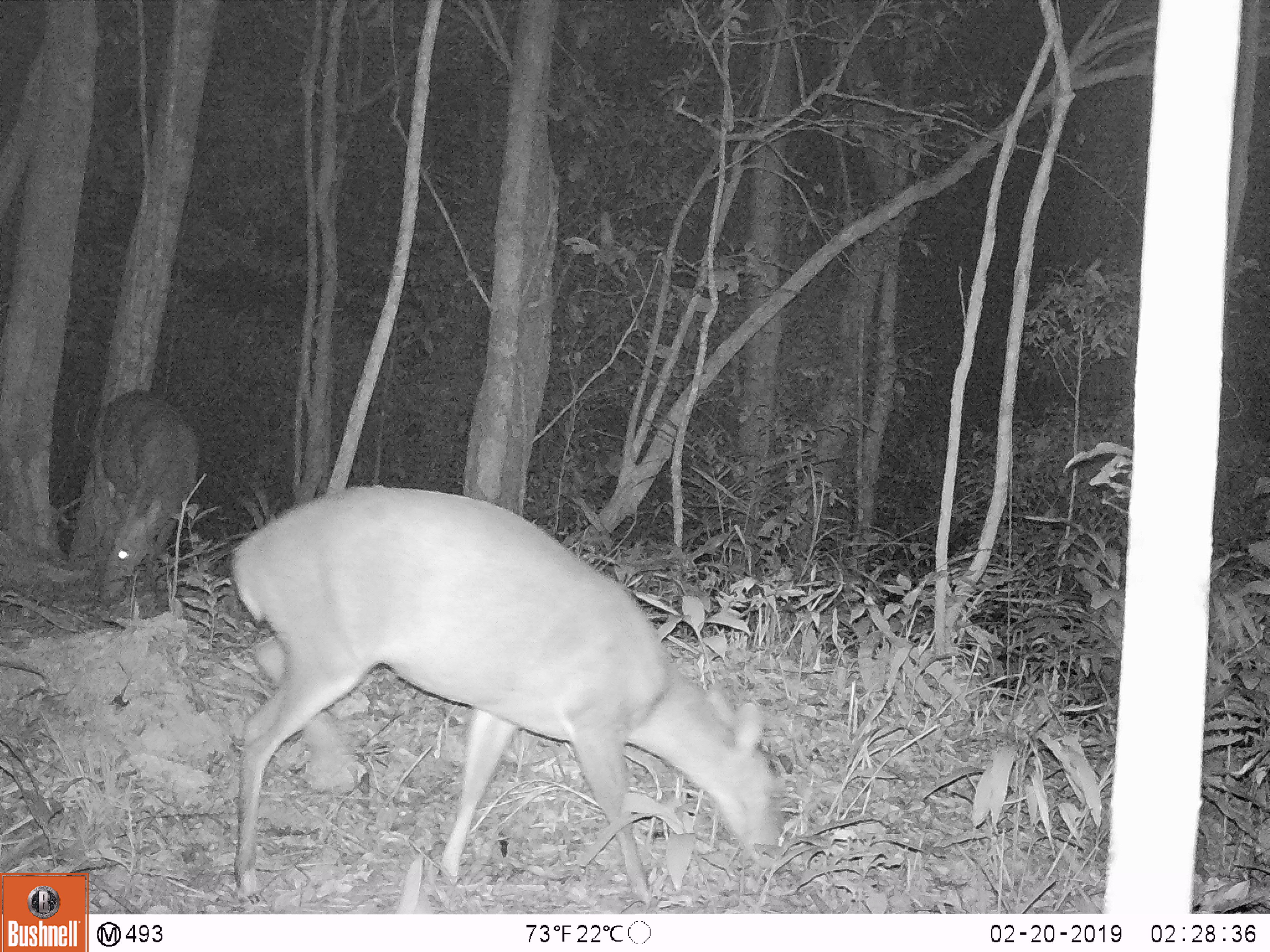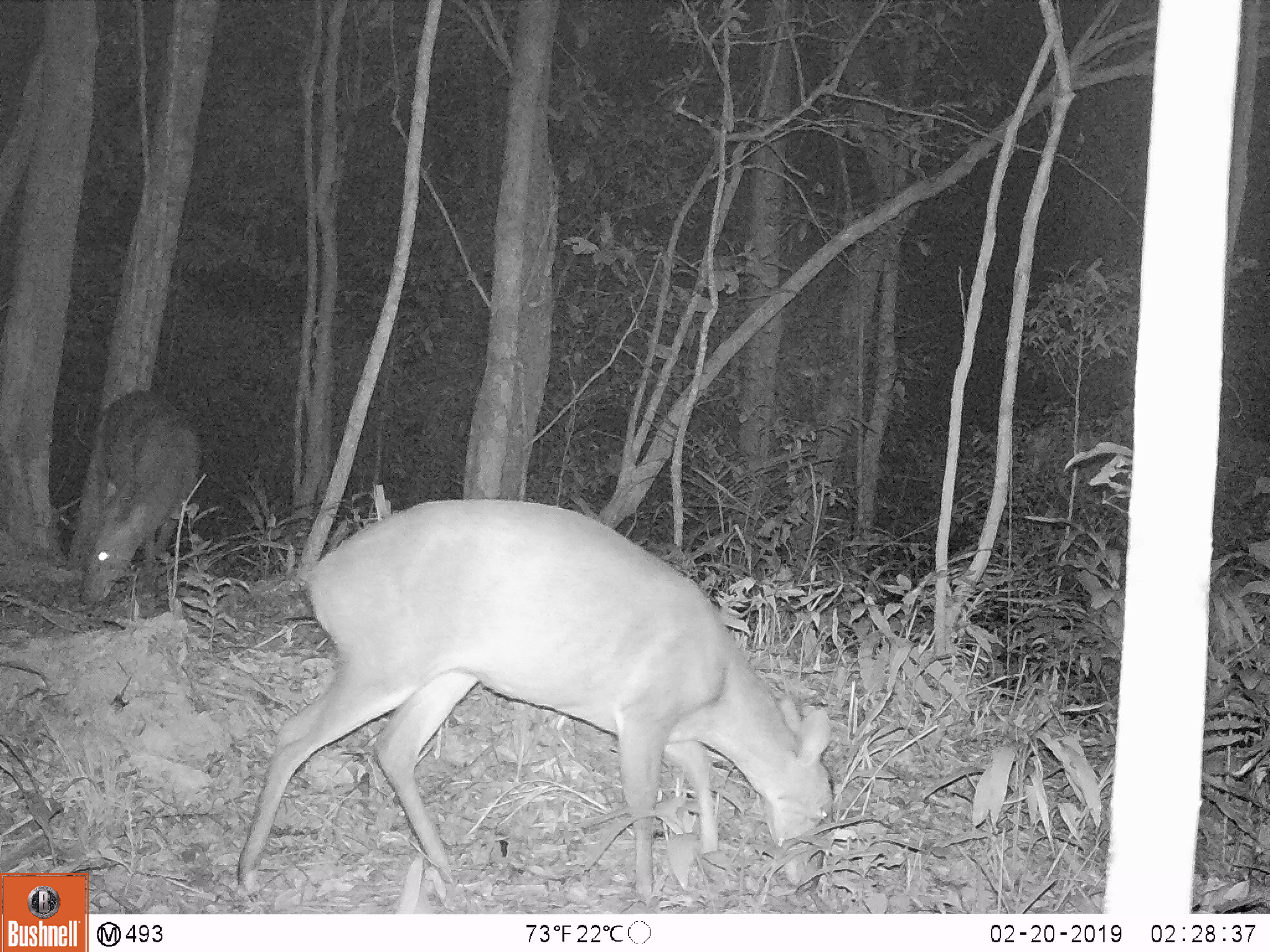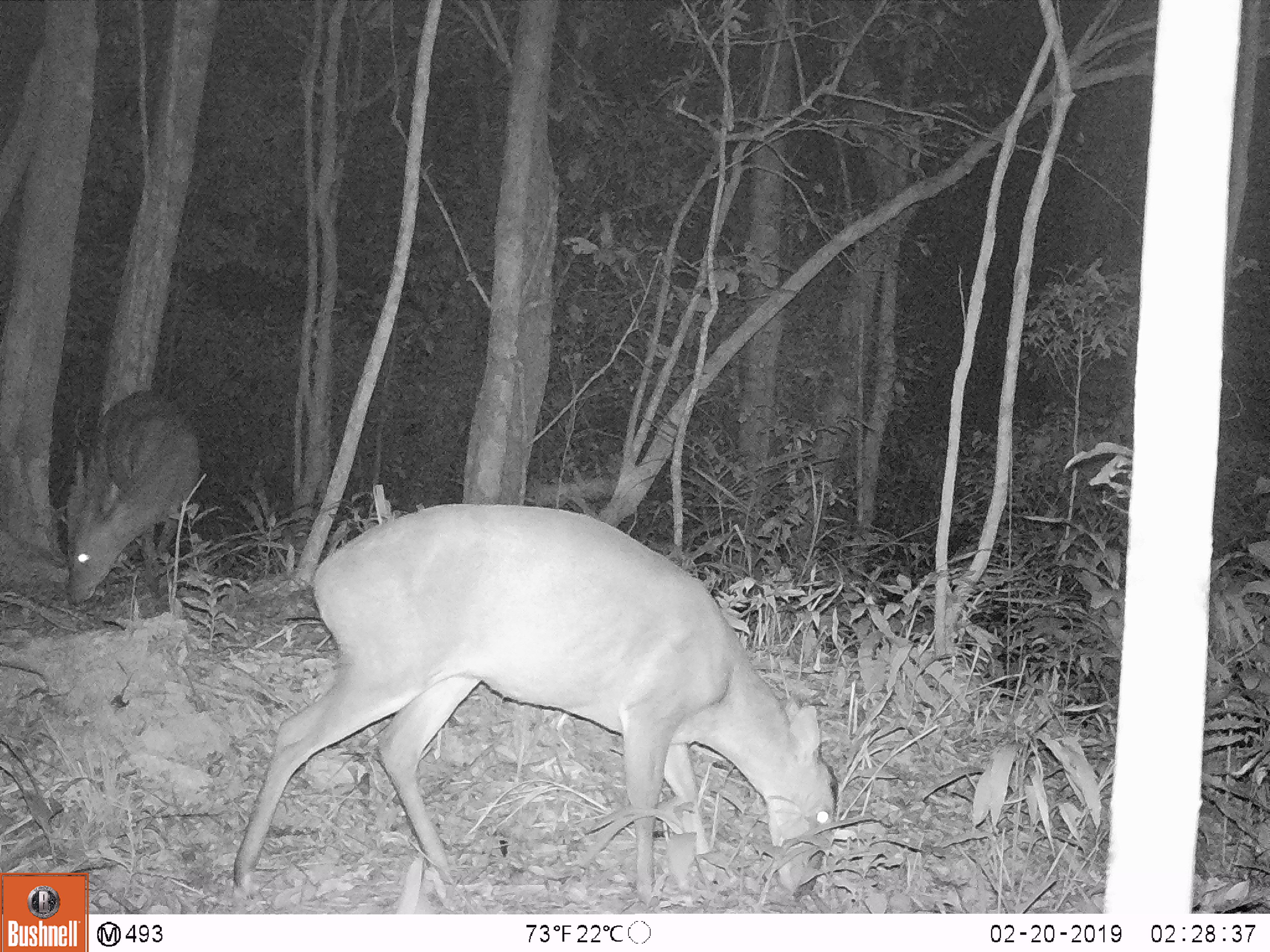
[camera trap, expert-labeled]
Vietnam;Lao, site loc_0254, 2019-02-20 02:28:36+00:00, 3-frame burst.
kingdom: Animalia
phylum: Chordata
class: Mammalia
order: Artiodactyla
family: Cervidae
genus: Muntiacus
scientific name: Muntiacus vuquangensis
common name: large-antlered muntjac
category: large antlered muntjac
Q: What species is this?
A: Large antlered muntjac (large-antlered muntjac) (Muntiacus vuquangensis).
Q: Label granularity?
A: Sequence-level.